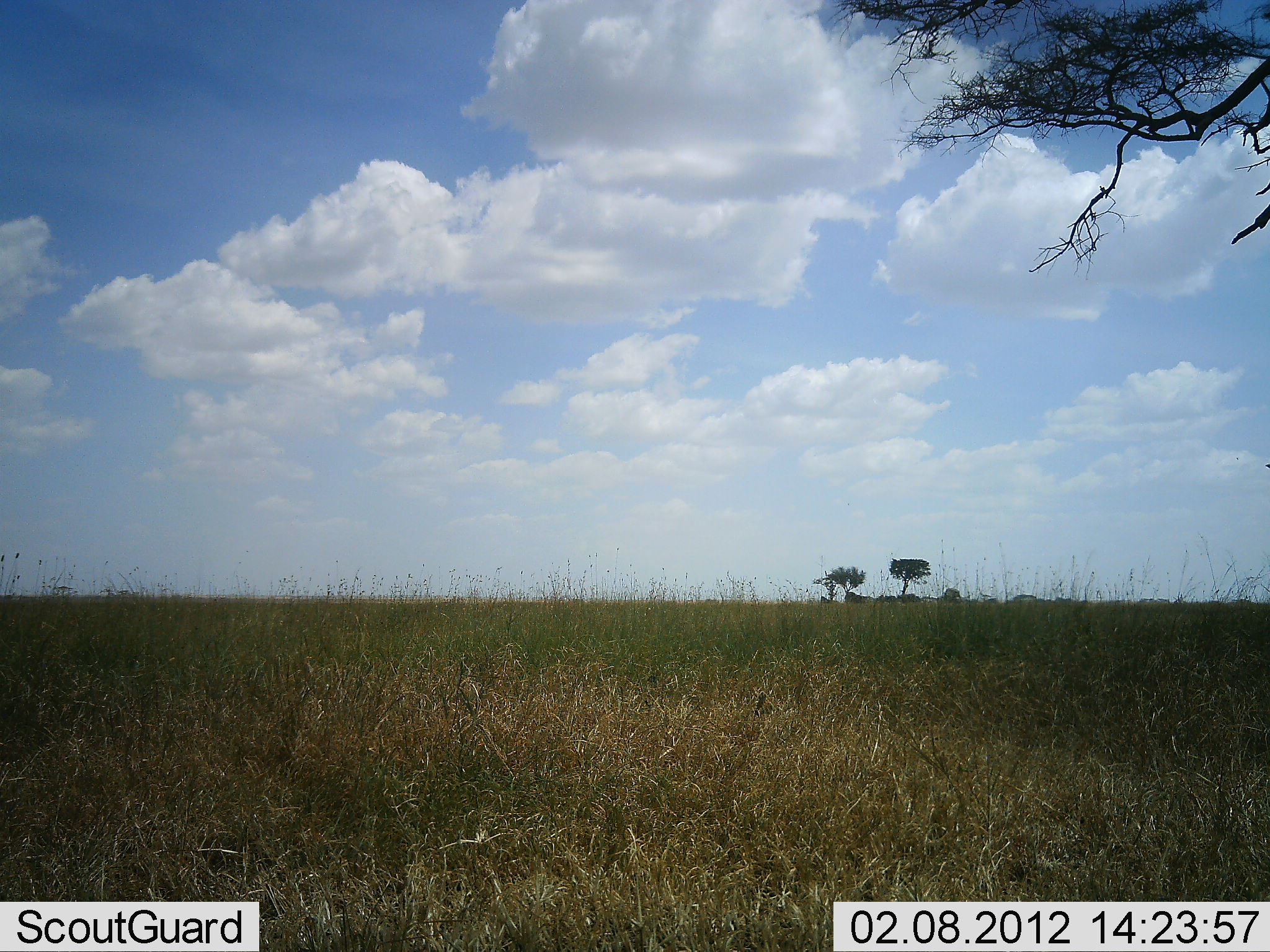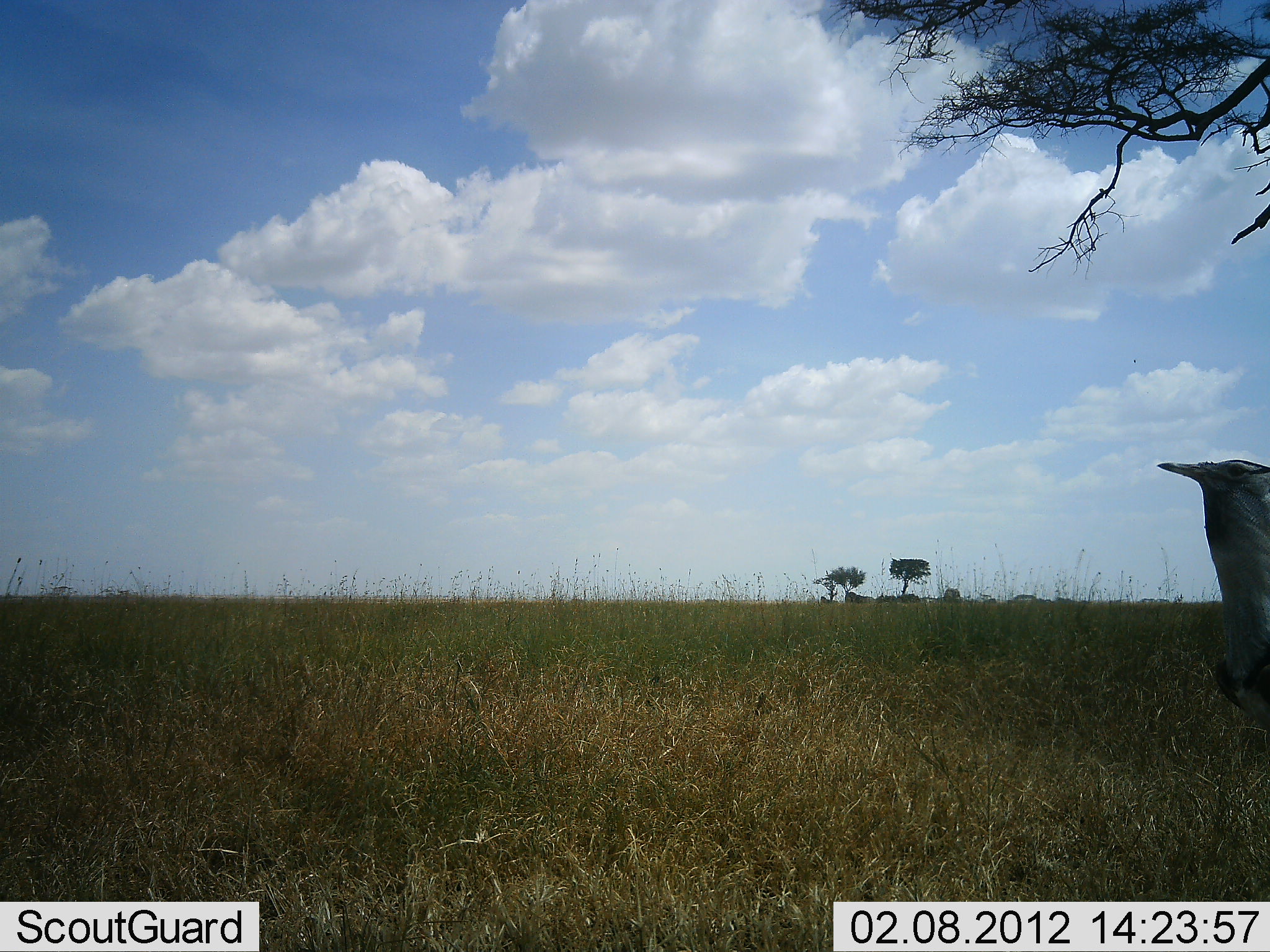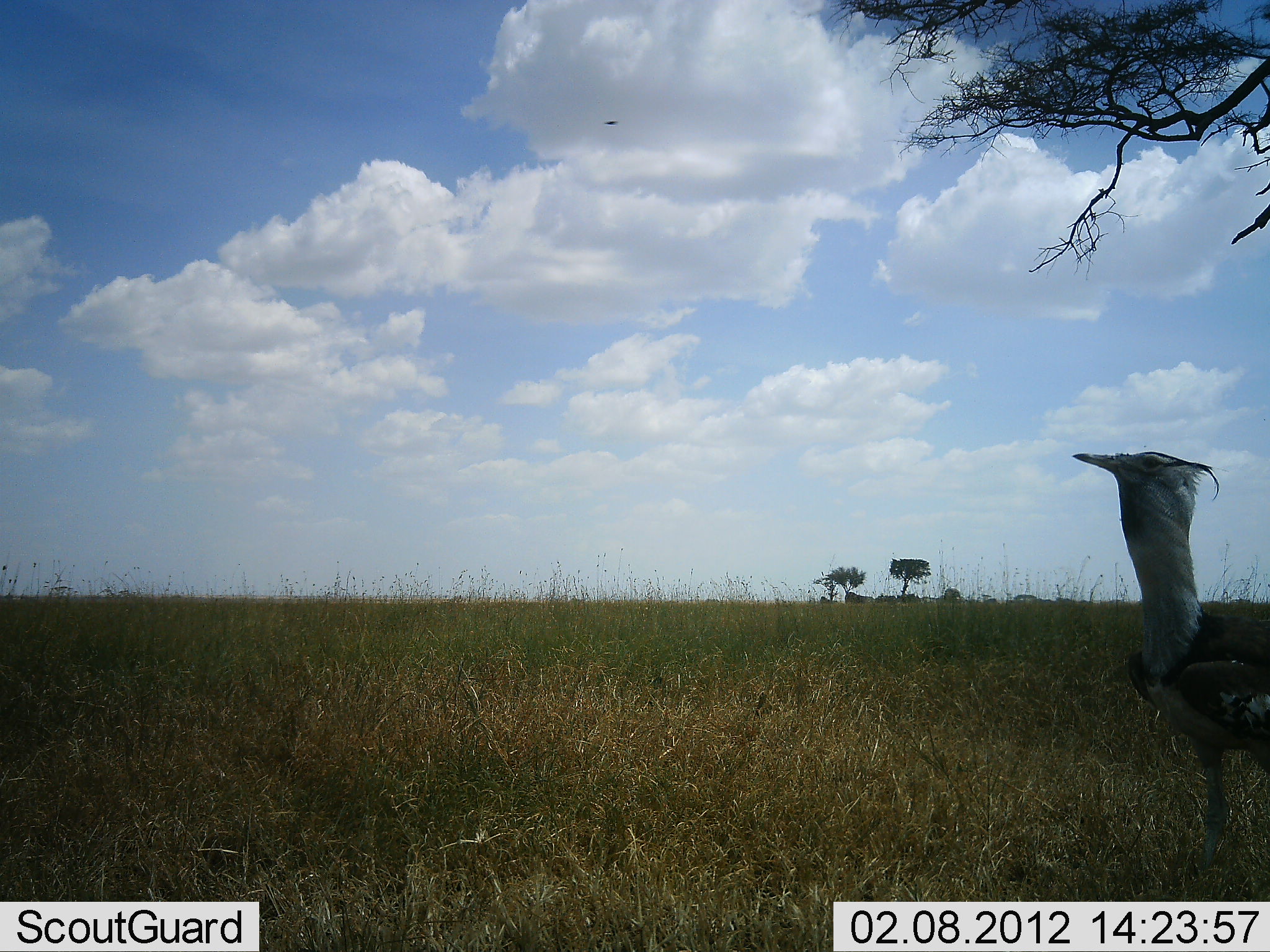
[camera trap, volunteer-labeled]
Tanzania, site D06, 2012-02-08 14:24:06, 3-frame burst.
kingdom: Animalia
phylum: Chordata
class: Aves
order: Otidiformes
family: Otididae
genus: Ardeotis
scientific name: Ardeotis kori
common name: kori bustard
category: koribustard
Koribustard (kori bustard) (Ardeotis kori), count 1. Behavior (volunteer vote fractions): standing 23%, resting 0%, moving 82%, interacting 0%. Young present (vote fraction): 0%. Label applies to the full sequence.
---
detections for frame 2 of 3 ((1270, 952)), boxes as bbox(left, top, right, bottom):
animal: bbox(1156, 459, 1270, 745)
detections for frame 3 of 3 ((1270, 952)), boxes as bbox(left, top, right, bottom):
animal: bbox(1072, 449, 1269, 879)